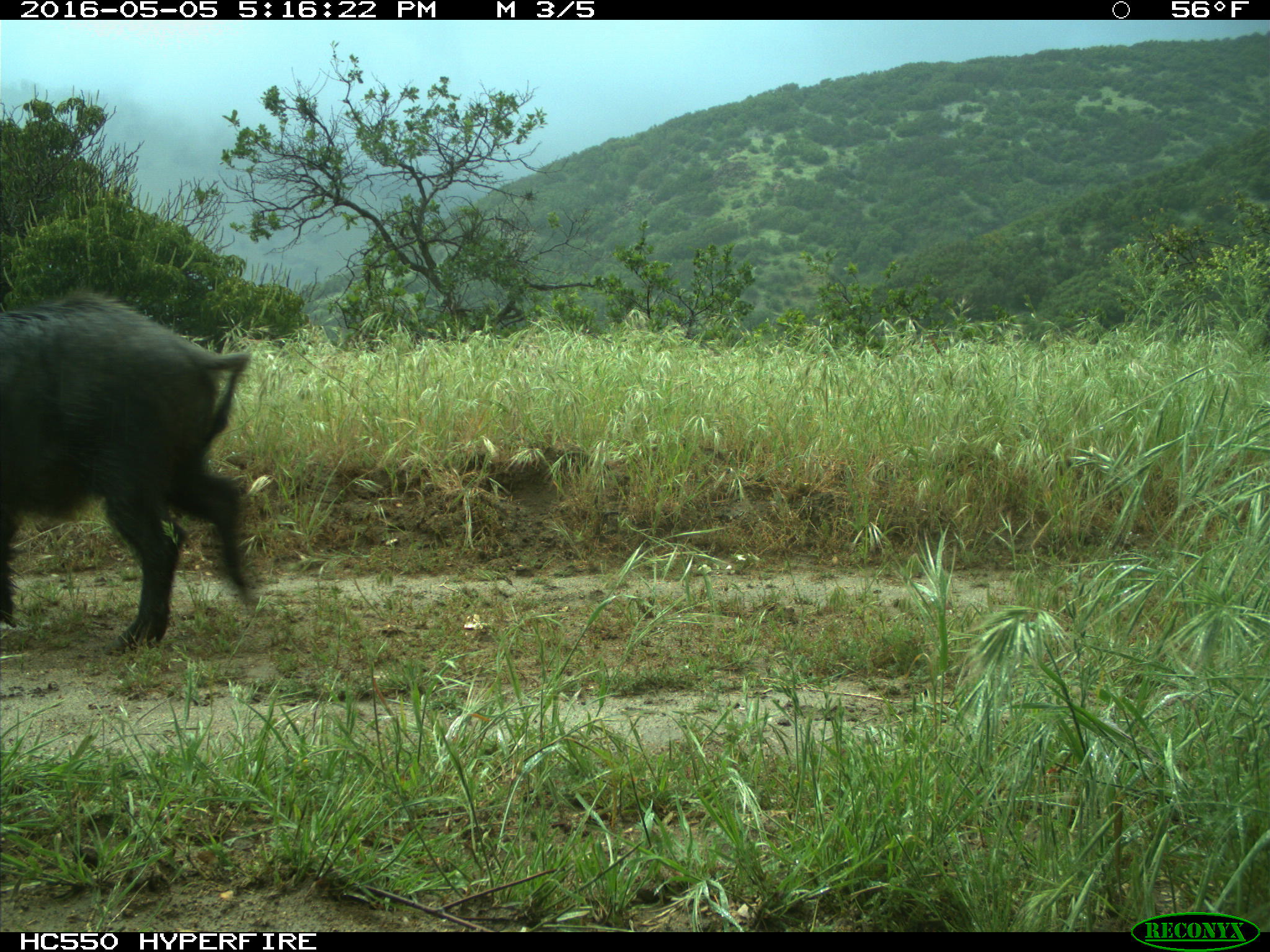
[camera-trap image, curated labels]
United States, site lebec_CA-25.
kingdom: Animalia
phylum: Chordata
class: Mammalia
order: Artiodactyla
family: Suidae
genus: Sus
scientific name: Sus scrofa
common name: wild boar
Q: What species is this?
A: Sus scrofa (wild boar).